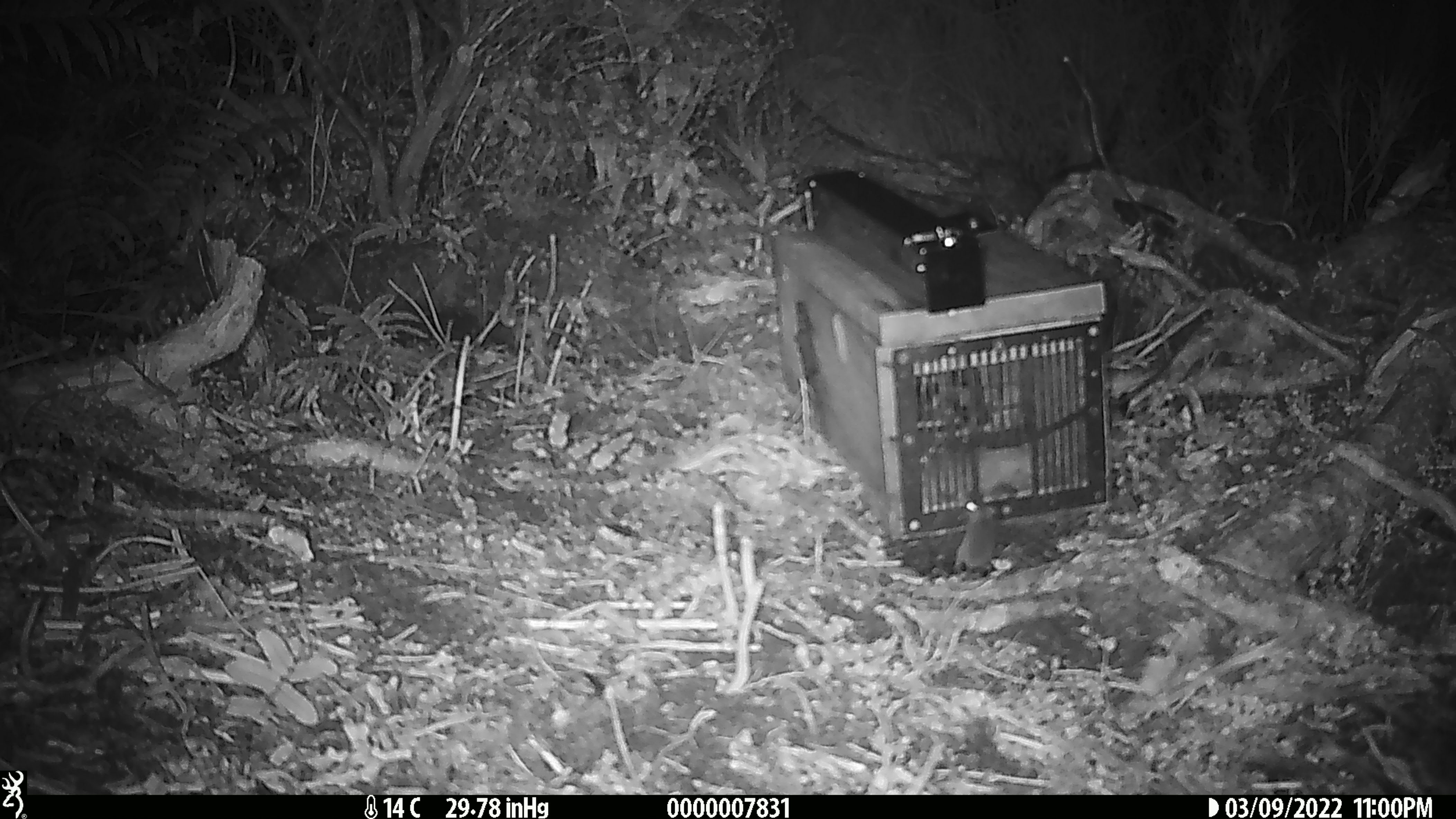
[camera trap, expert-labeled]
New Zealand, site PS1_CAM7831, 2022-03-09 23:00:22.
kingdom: Animalia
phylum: Chordata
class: Mammalia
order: Rodentia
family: Muridae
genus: Mus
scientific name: Mus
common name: mouse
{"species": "mouse (Mus)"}